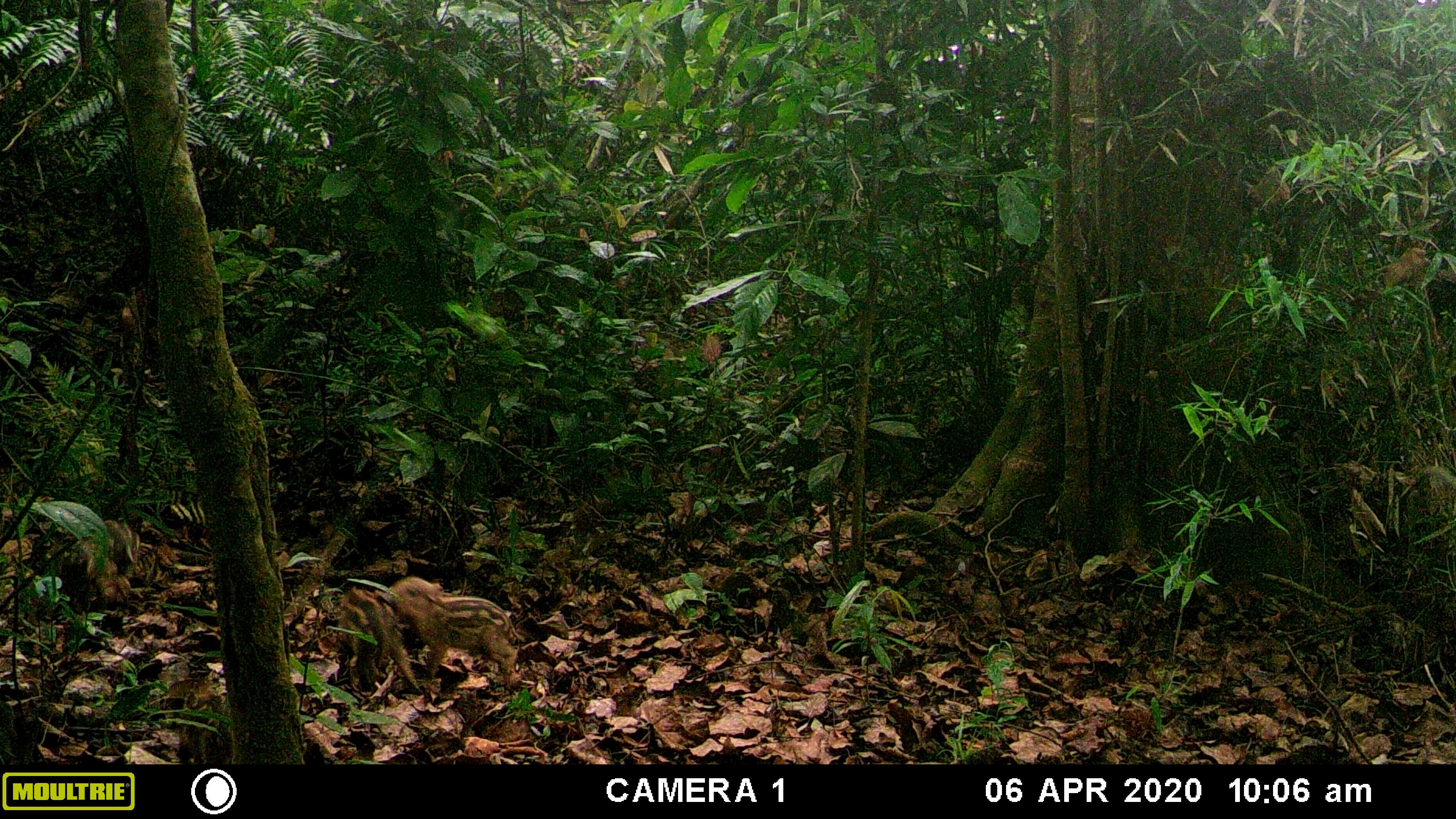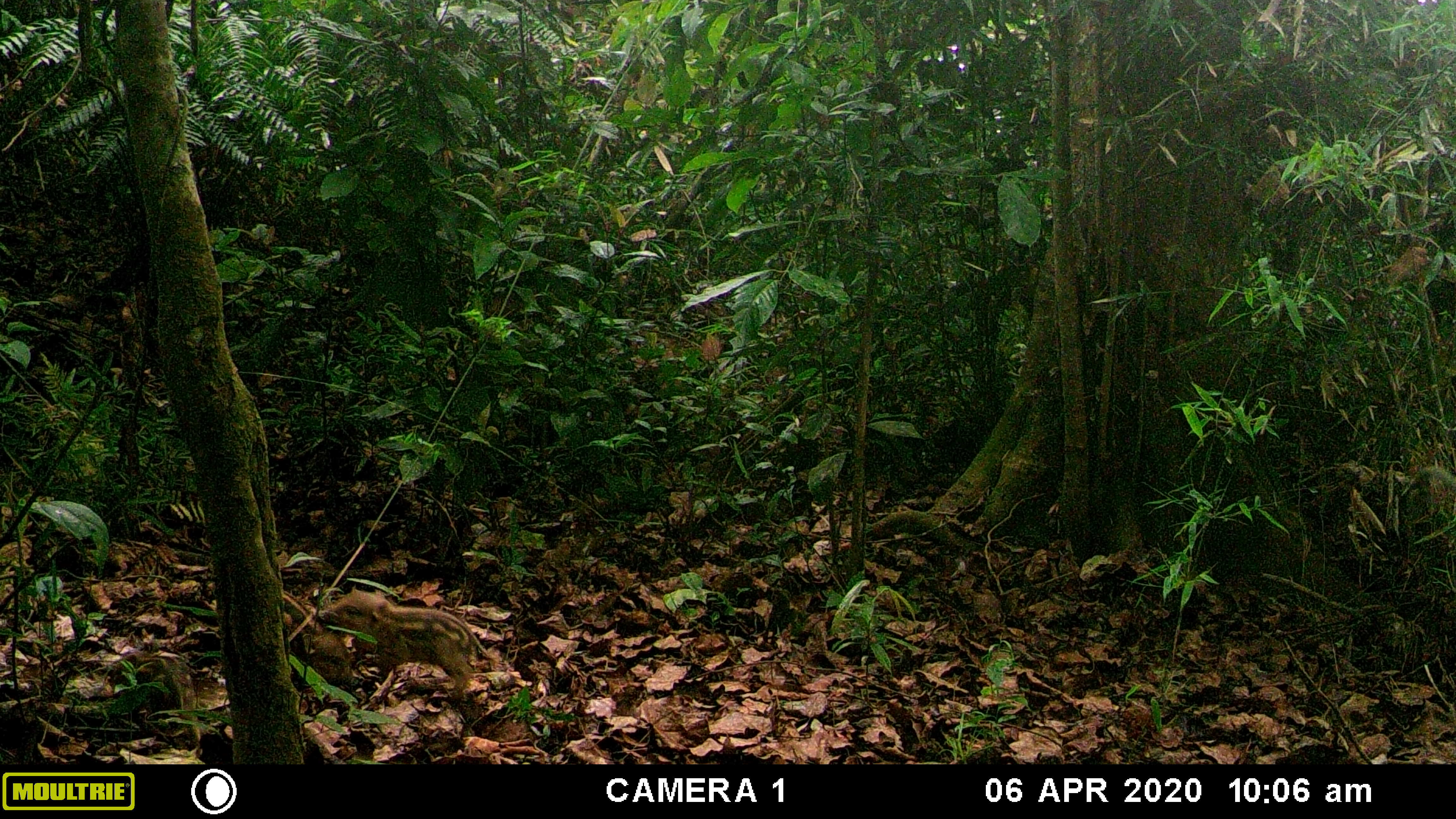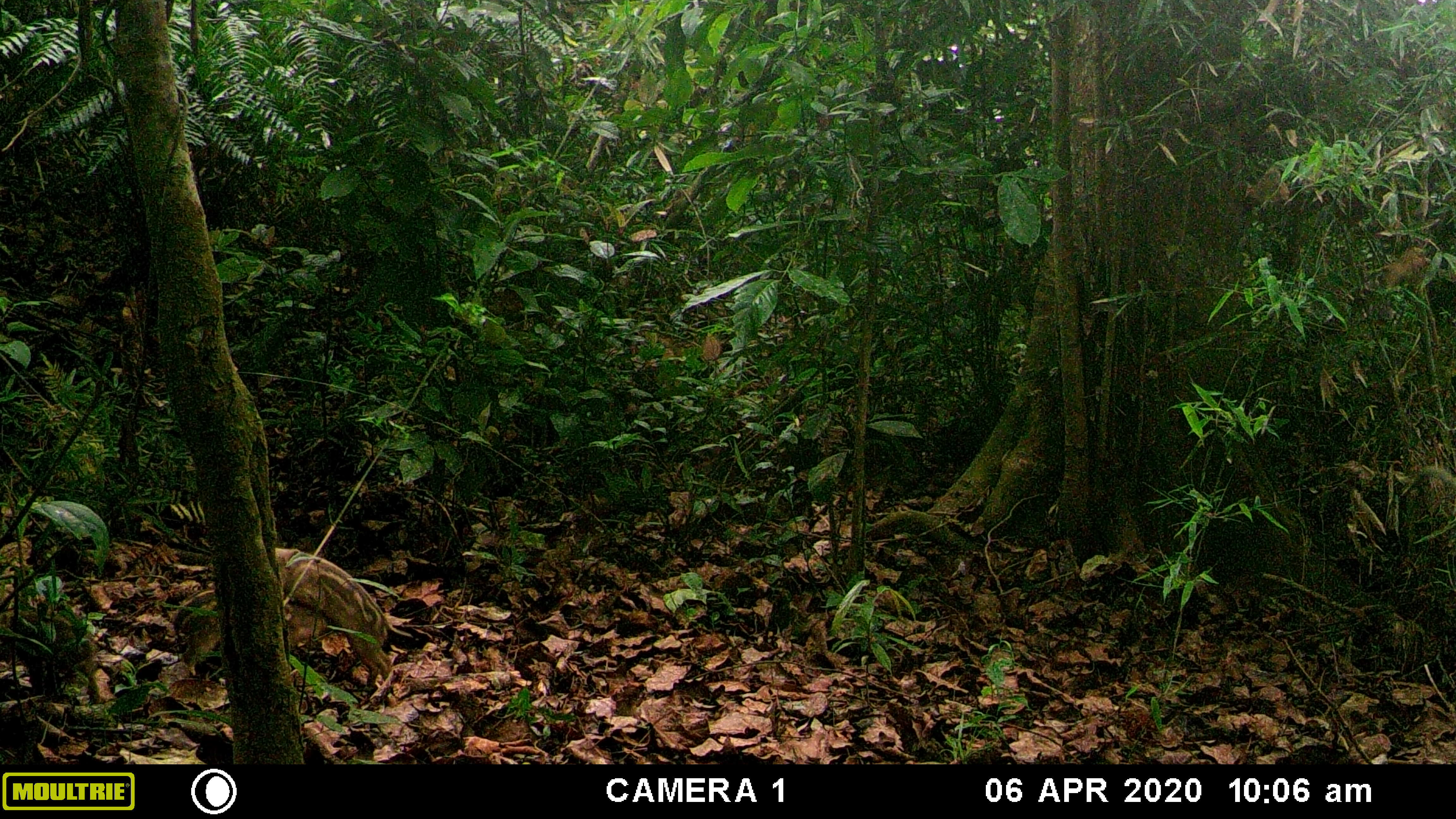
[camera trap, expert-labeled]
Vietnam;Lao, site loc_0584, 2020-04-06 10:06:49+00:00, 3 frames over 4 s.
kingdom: Animalia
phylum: Chordata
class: Mammalia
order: Artiodactyla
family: Suidae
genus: Sus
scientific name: Sus scrofa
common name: eurasian wild pig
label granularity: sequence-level